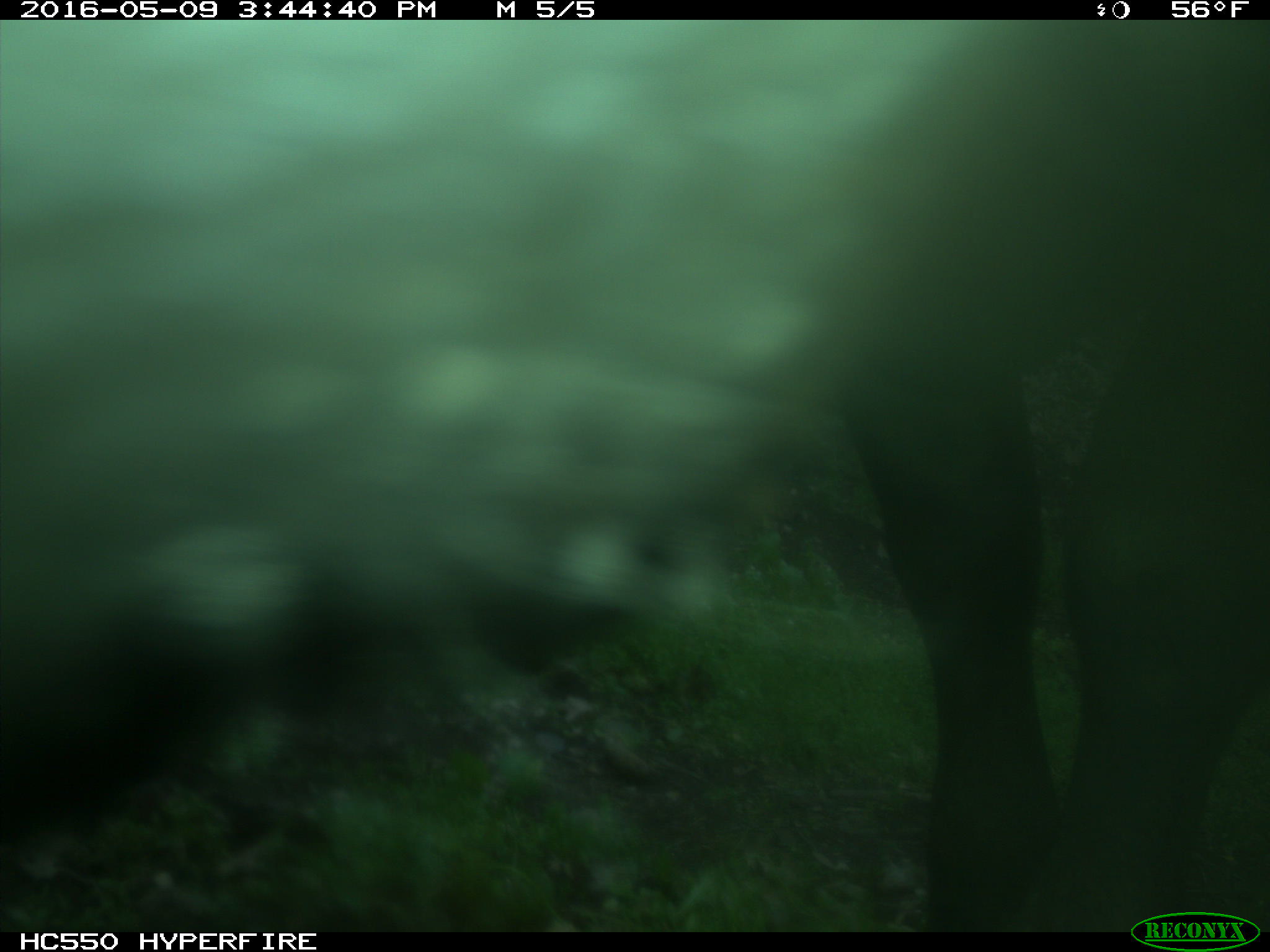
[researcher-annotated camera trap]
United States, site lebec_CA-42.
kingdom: Animalia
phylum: Chordata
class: Mammalia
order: Artiodactyla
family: Bovidae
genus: Bos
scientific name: Bos taurus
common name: domestic cow